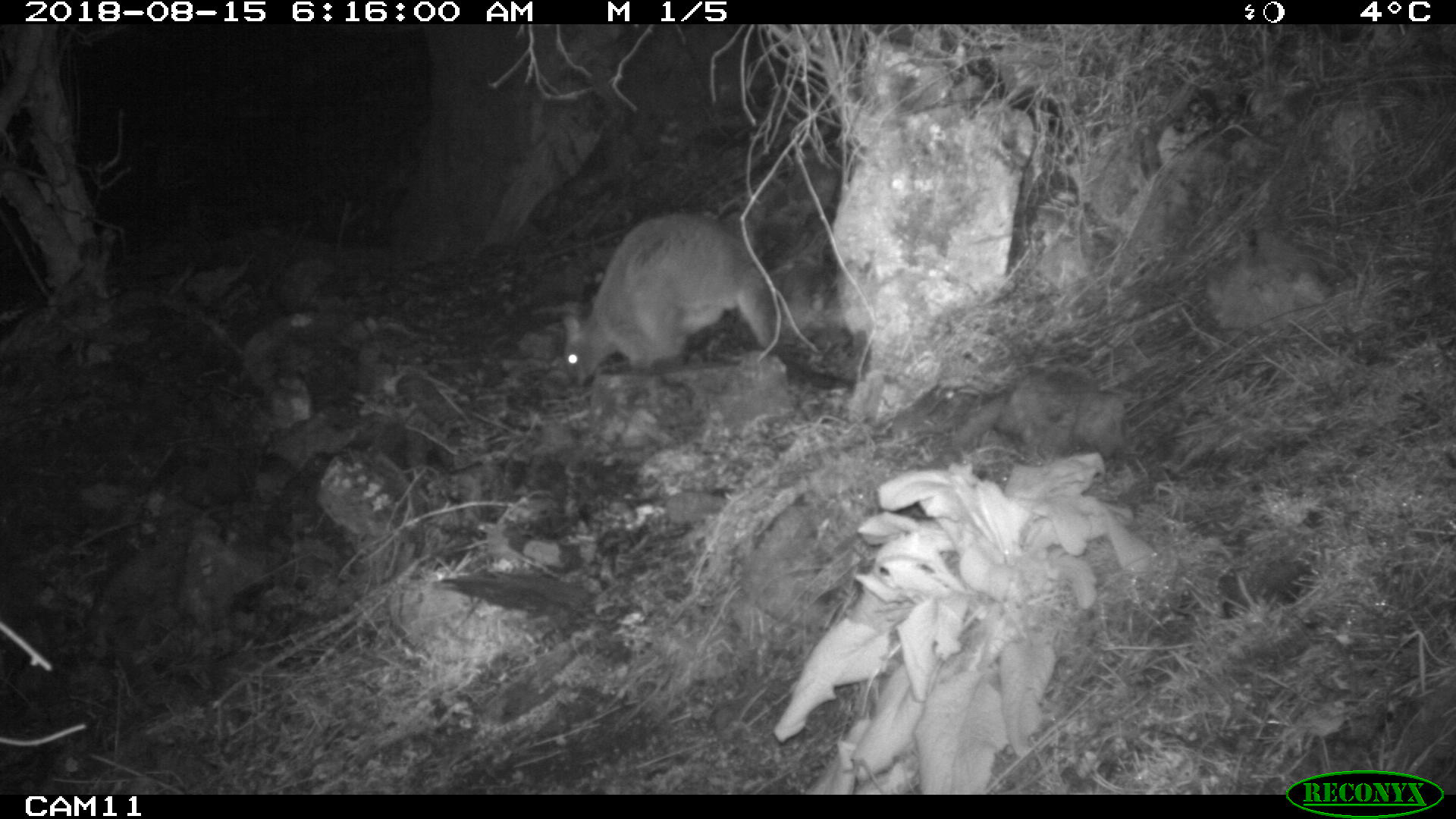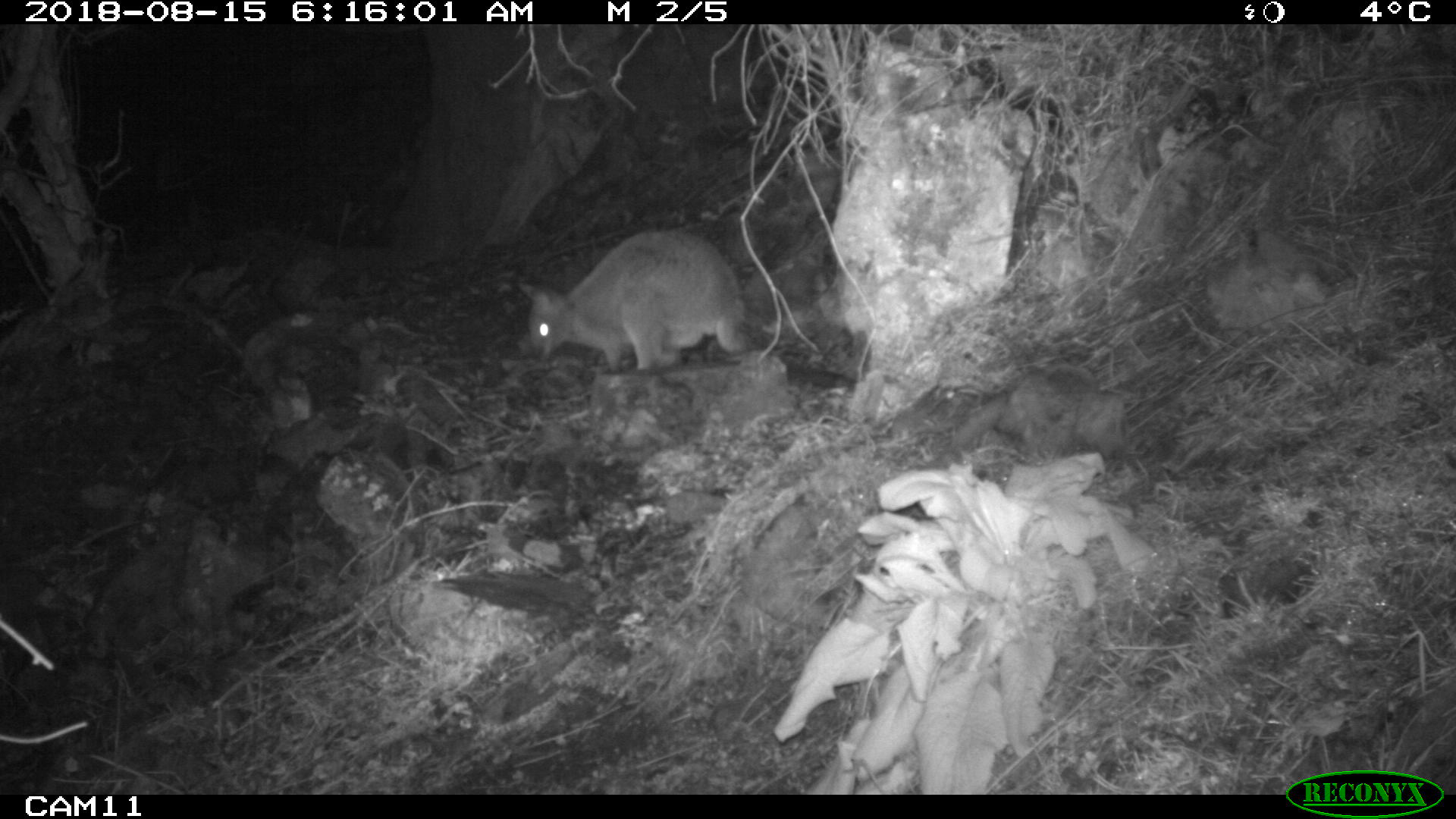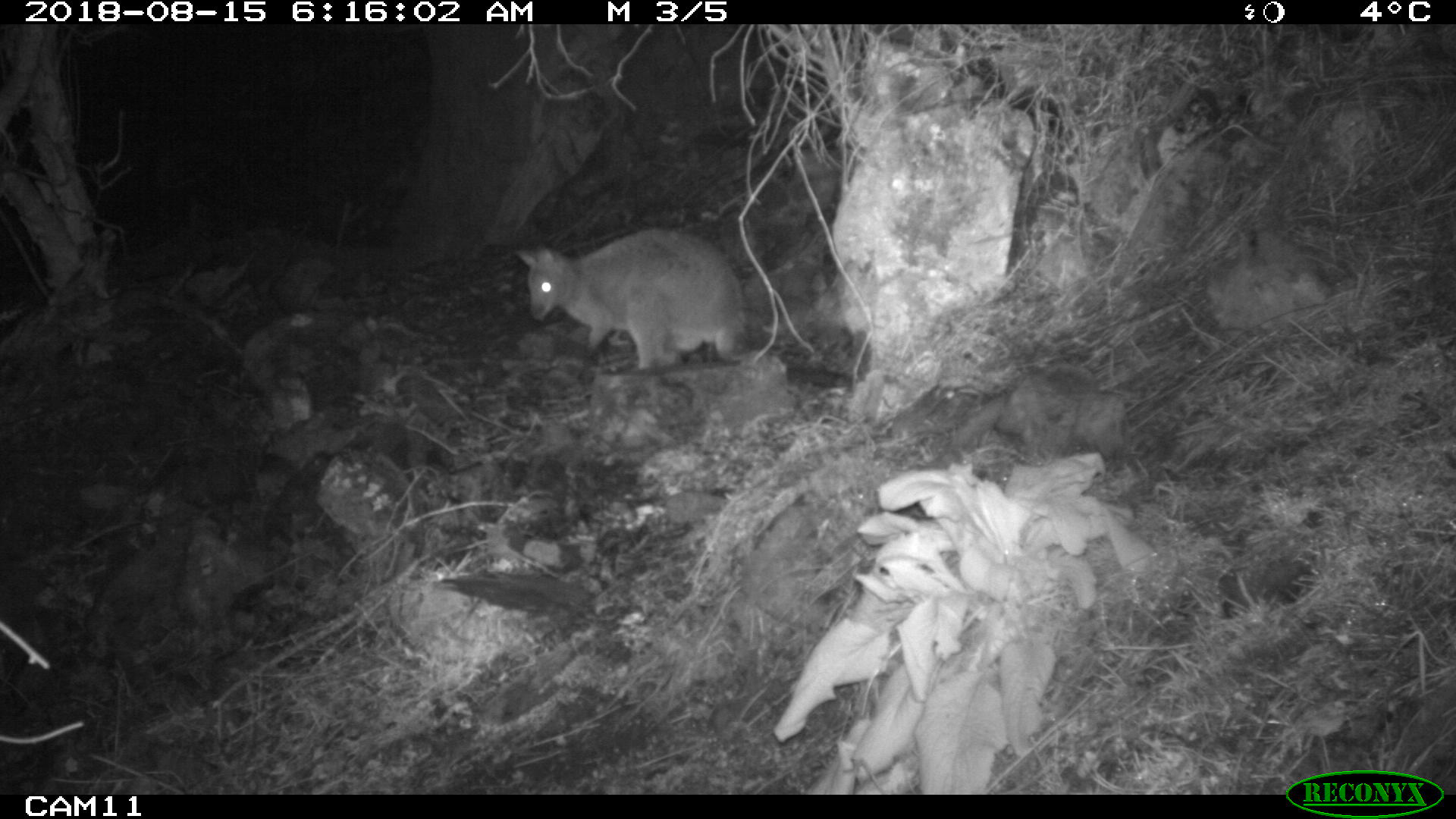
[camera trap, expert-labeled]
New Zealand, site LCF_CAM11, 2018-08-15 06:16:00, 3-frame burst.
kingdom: Animalia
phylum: Chordata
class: Mammalia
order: Diprotodontia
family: Macropodidae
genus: Notamacropus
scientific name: Notamacropus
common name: wallaby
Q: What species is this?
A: Wallaby (Notamacropus).